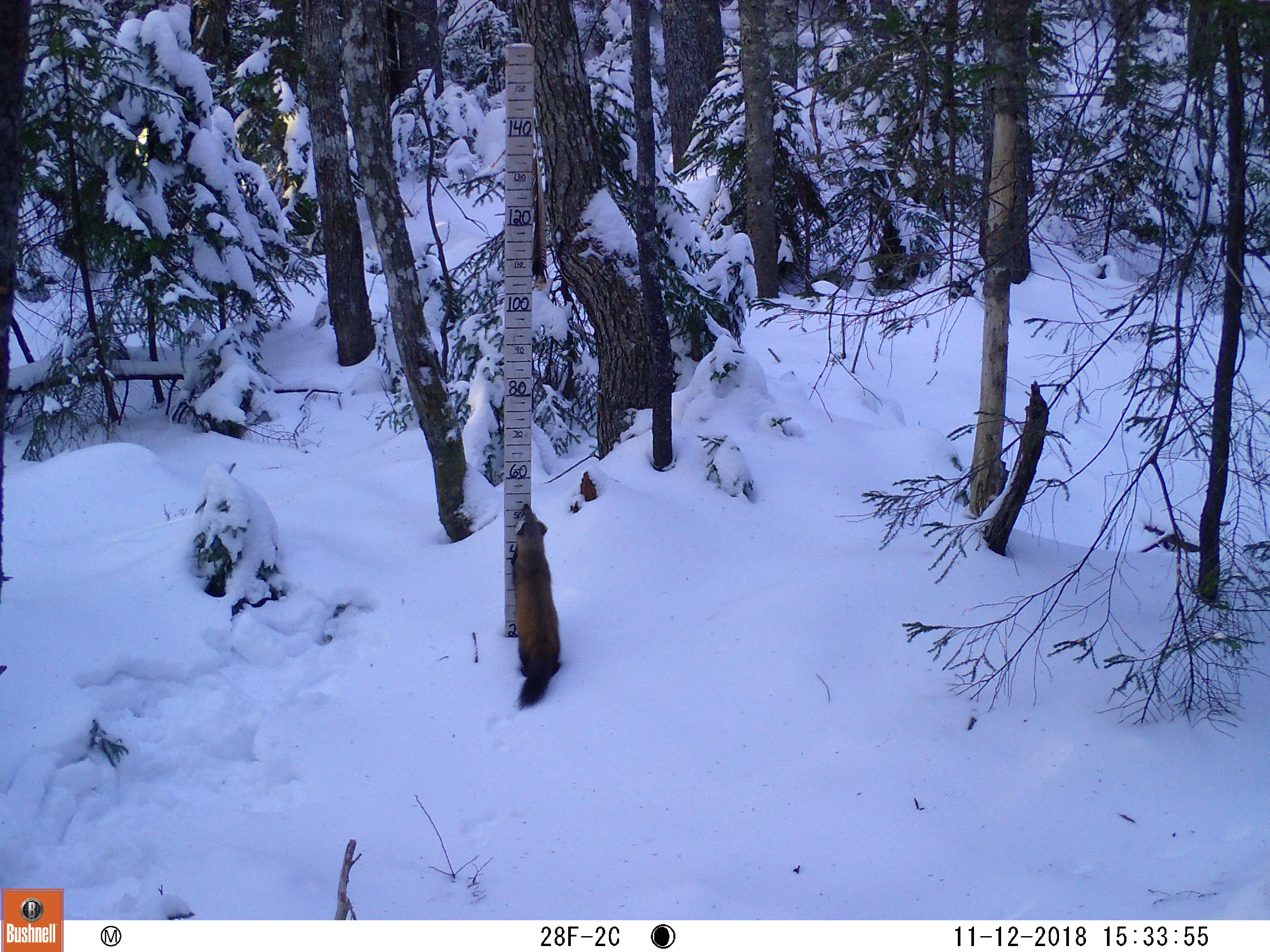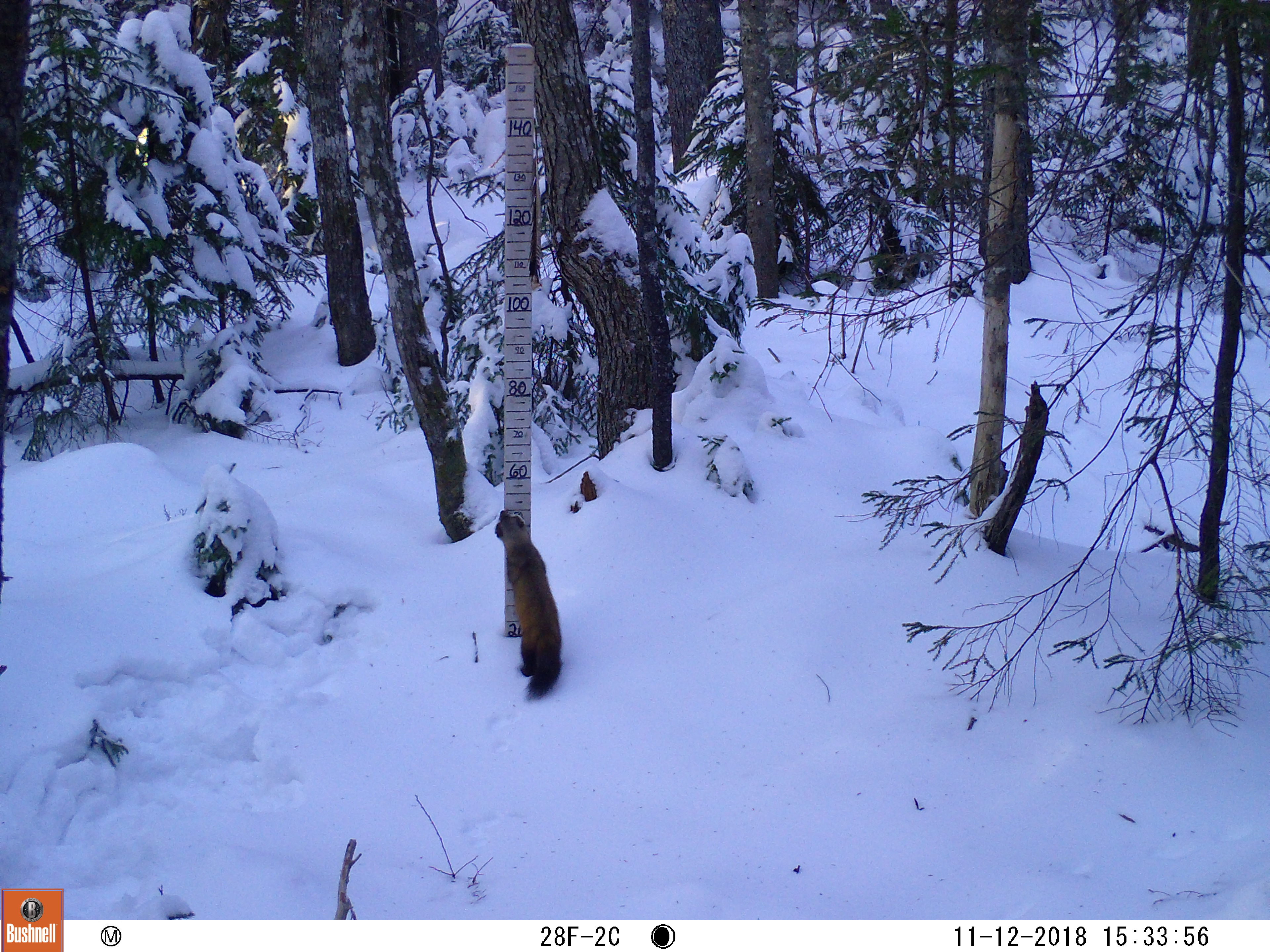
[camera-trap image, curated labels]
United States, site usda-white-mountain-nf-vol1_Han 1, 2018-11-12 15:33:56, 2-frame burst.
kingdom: Animalia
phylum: Chordata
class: Mammalia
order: Carnivora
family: Mustelidae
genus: Martes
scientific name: Martes americana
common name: american marten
American marten (Martes americana).